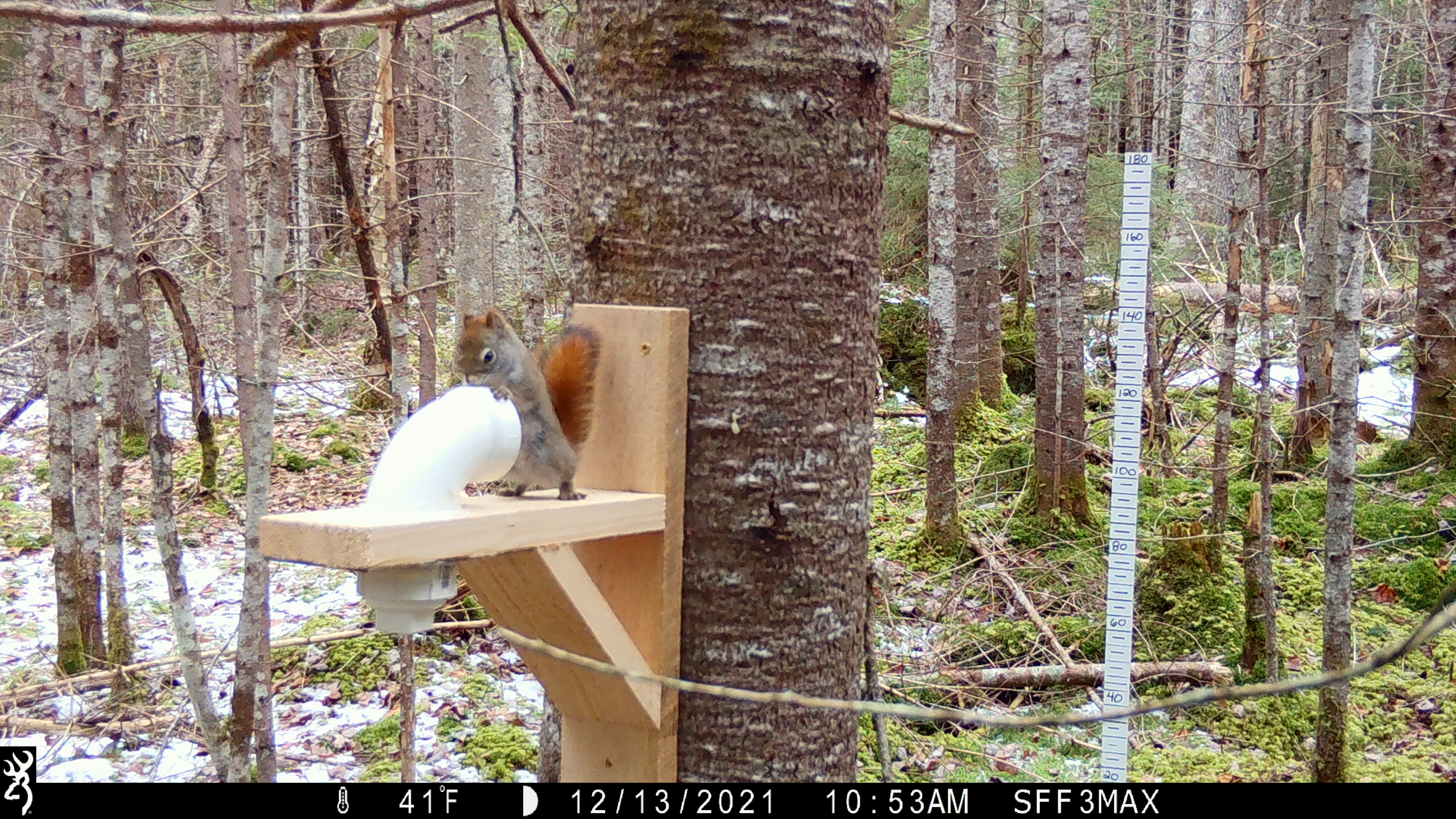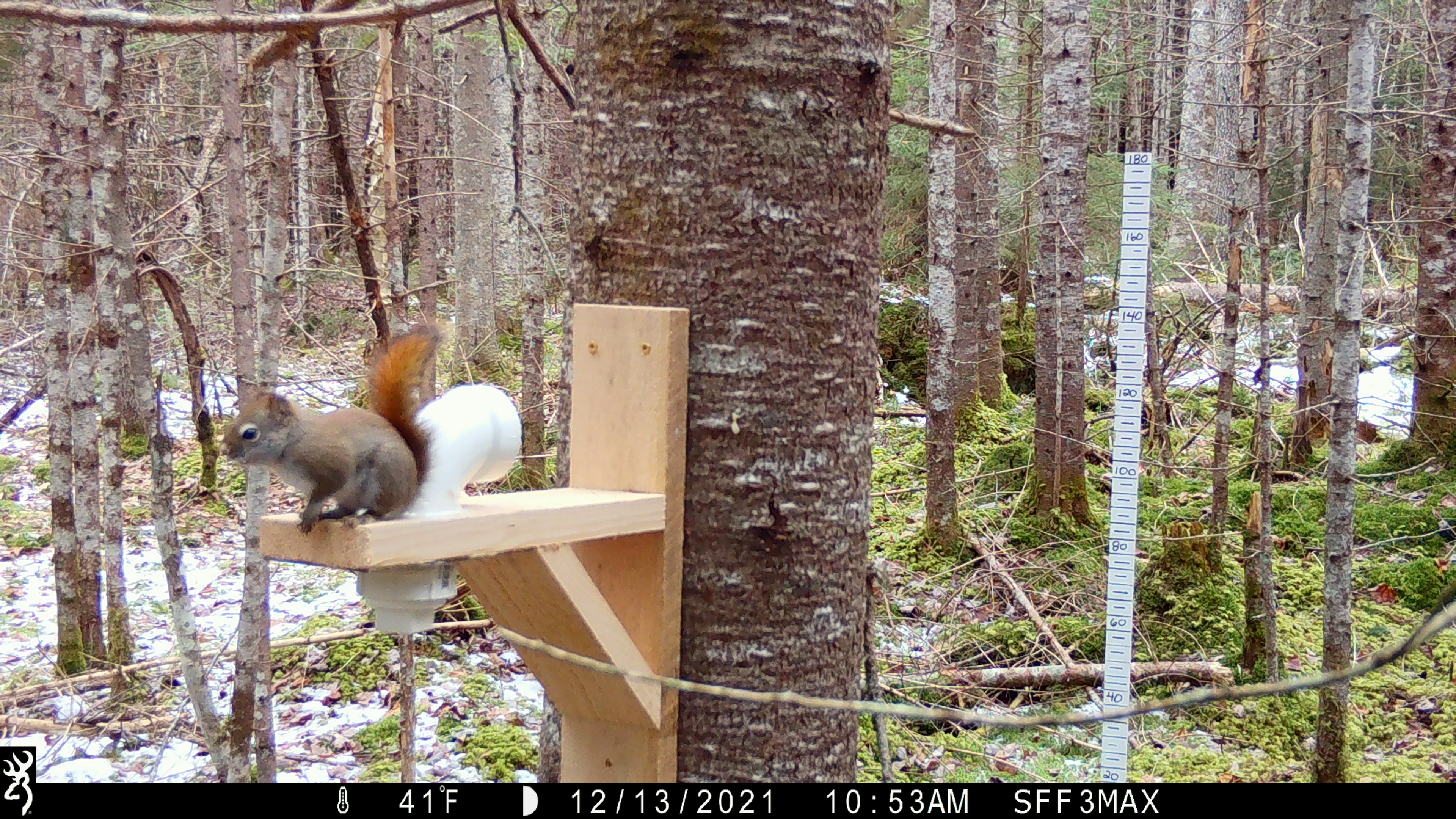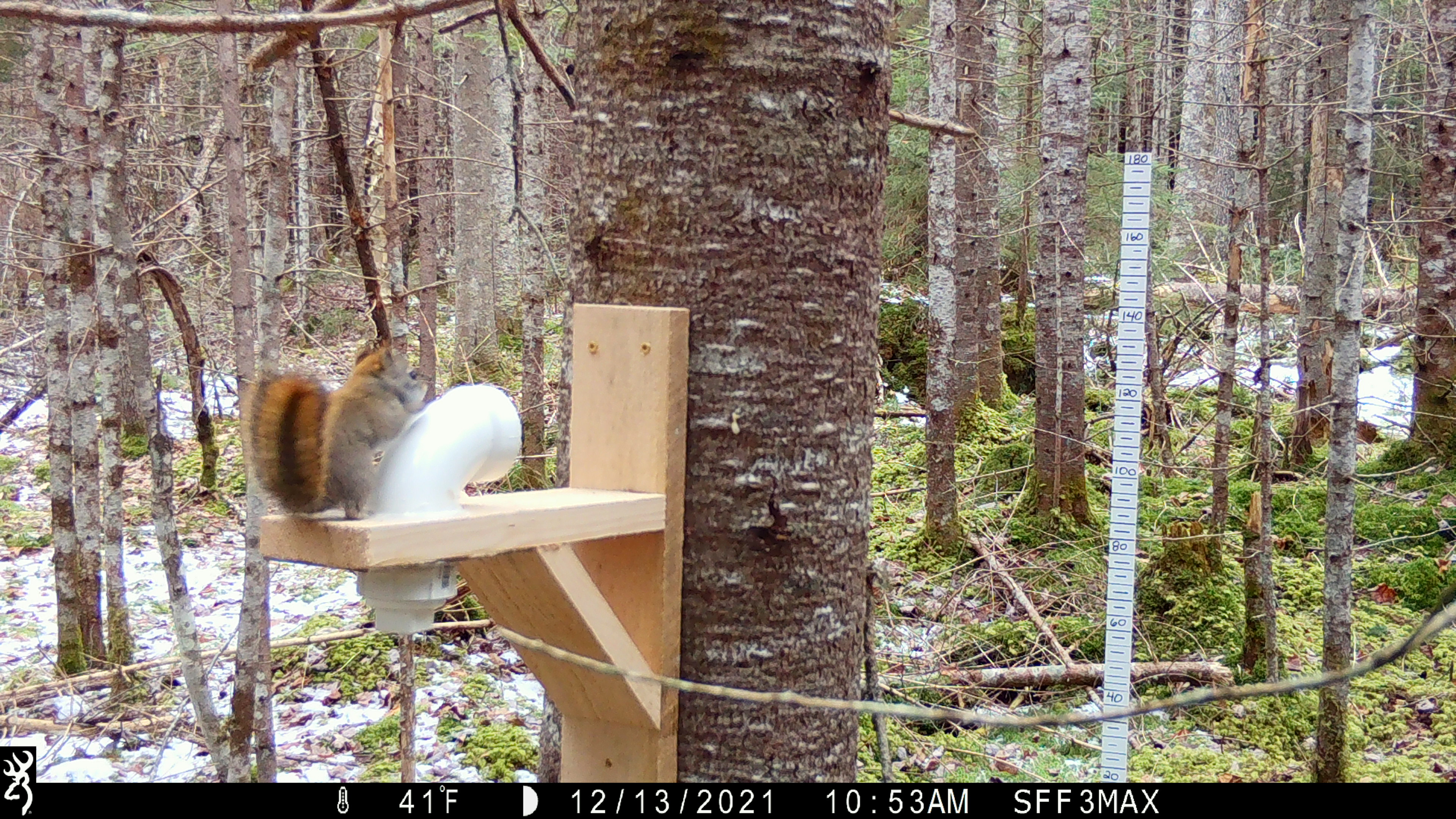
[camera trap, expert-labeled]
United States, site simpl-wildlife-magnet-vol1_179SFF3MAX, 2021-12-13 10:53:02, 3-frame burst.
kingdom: Animalia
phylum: Chordata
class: Mammalia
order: Rodentia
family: Sciuridae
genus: Tamiasciurus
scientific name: Tamiasciurus hudsonicus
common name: red squirrel